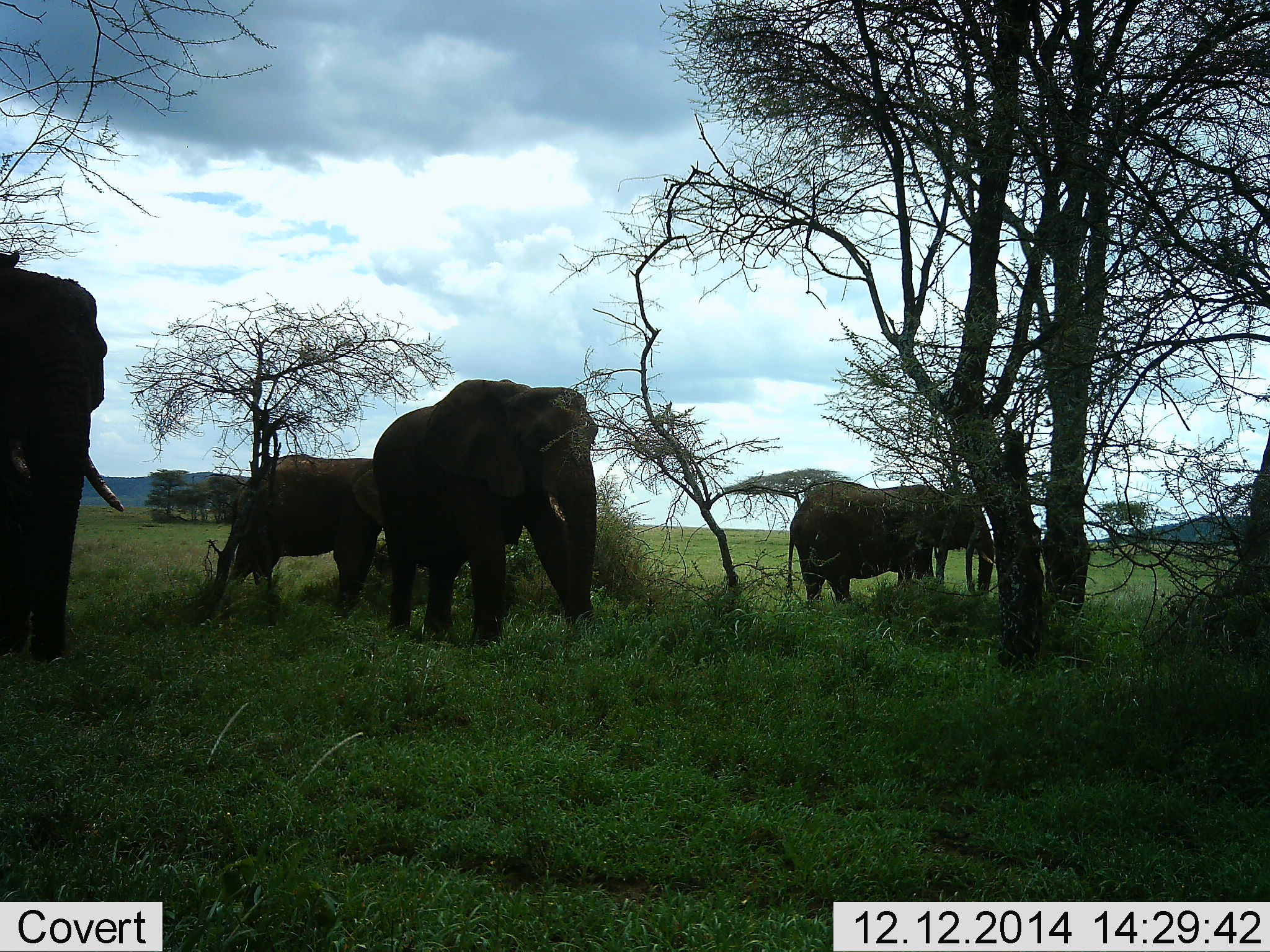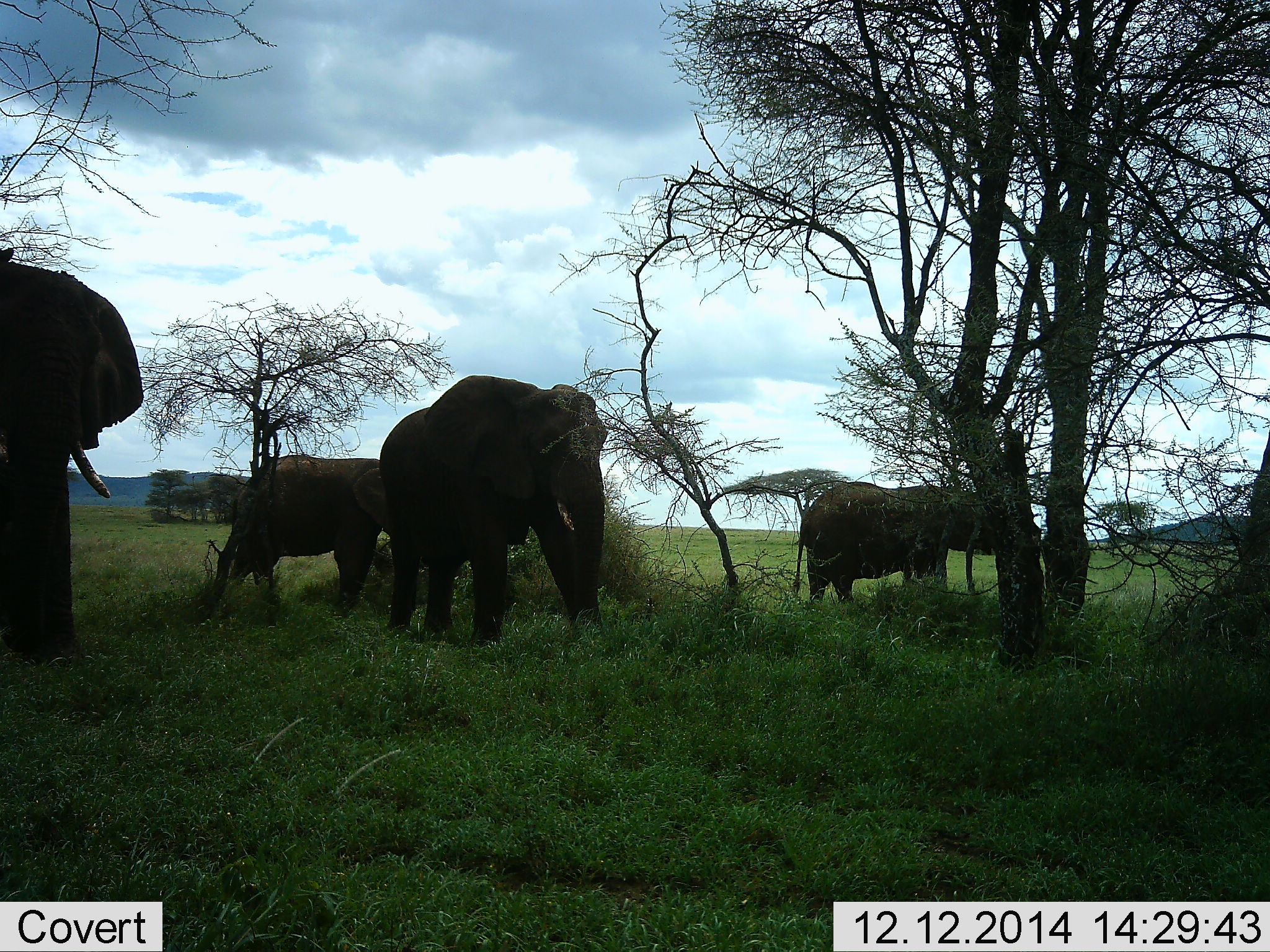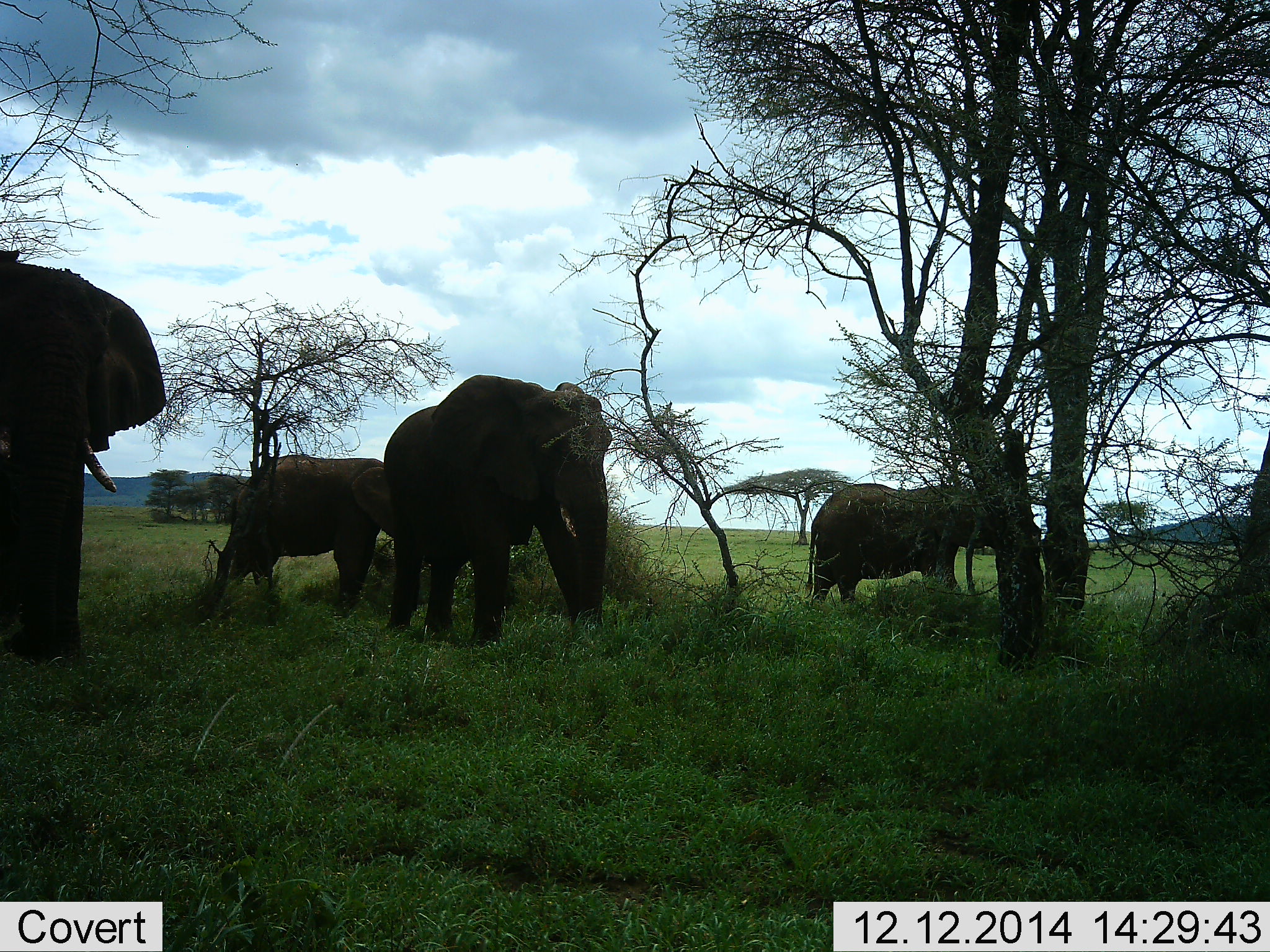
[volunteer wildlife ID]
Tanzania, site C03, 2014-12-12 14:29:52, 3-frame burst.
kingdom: Animalia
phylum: Chordata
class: Mammalia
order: Proboscidea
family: Elephantidae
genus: Loxodonta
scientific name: Loxodonta africana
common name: african bush elephant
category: elephant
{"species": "elephant (african bush elephant) (Loxodonta africana)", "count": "4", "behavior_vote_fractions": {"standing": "80%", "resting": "0%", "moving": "40%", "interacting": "0%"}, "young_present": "0%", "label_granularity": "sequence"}